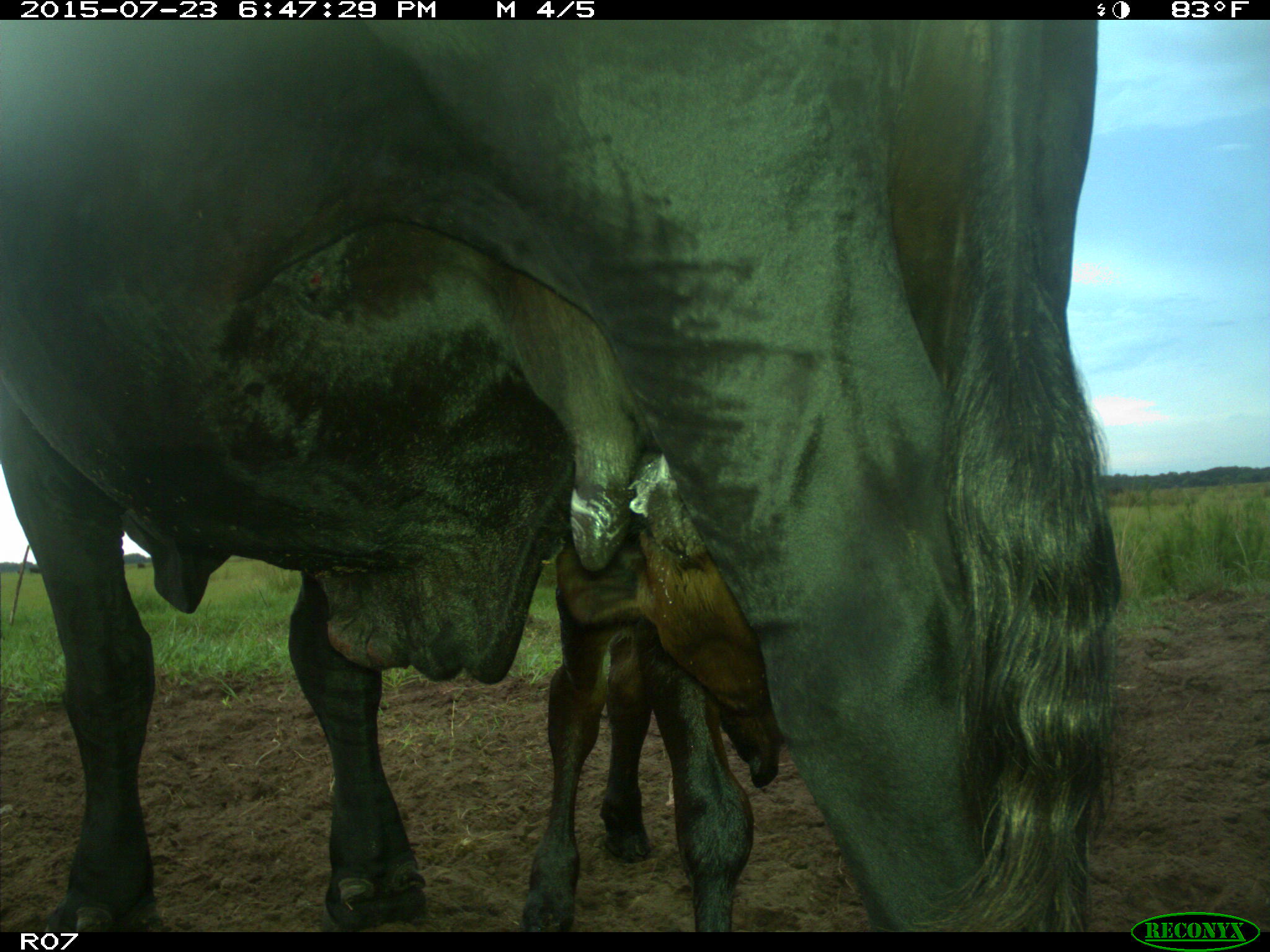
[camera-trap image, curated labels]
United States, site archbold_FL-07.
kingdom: Animalia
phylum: Chordata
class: Mammalia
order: Artiodactyla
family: Bovidae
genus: Bos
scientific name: Bos taurus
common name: domestic cow